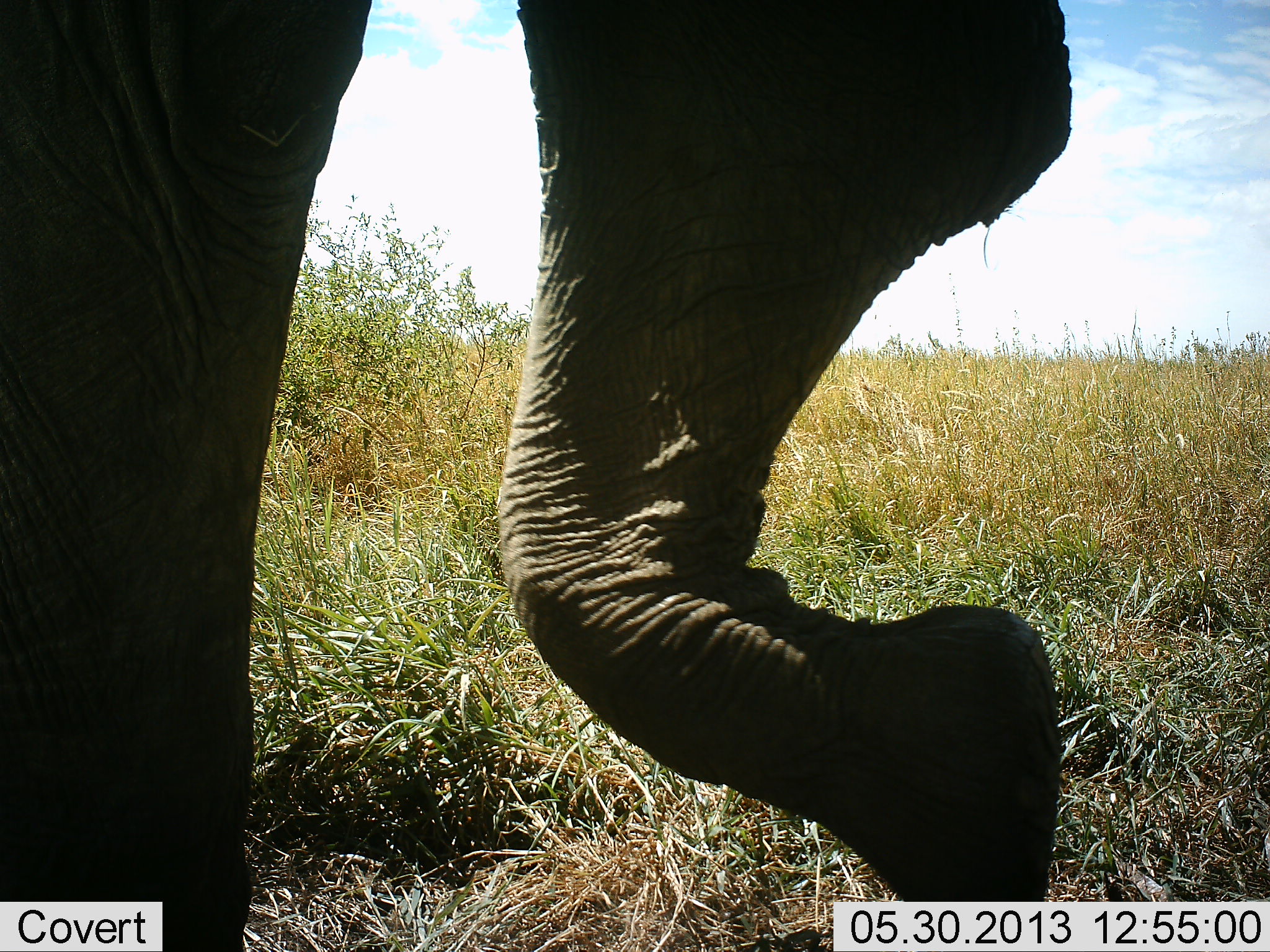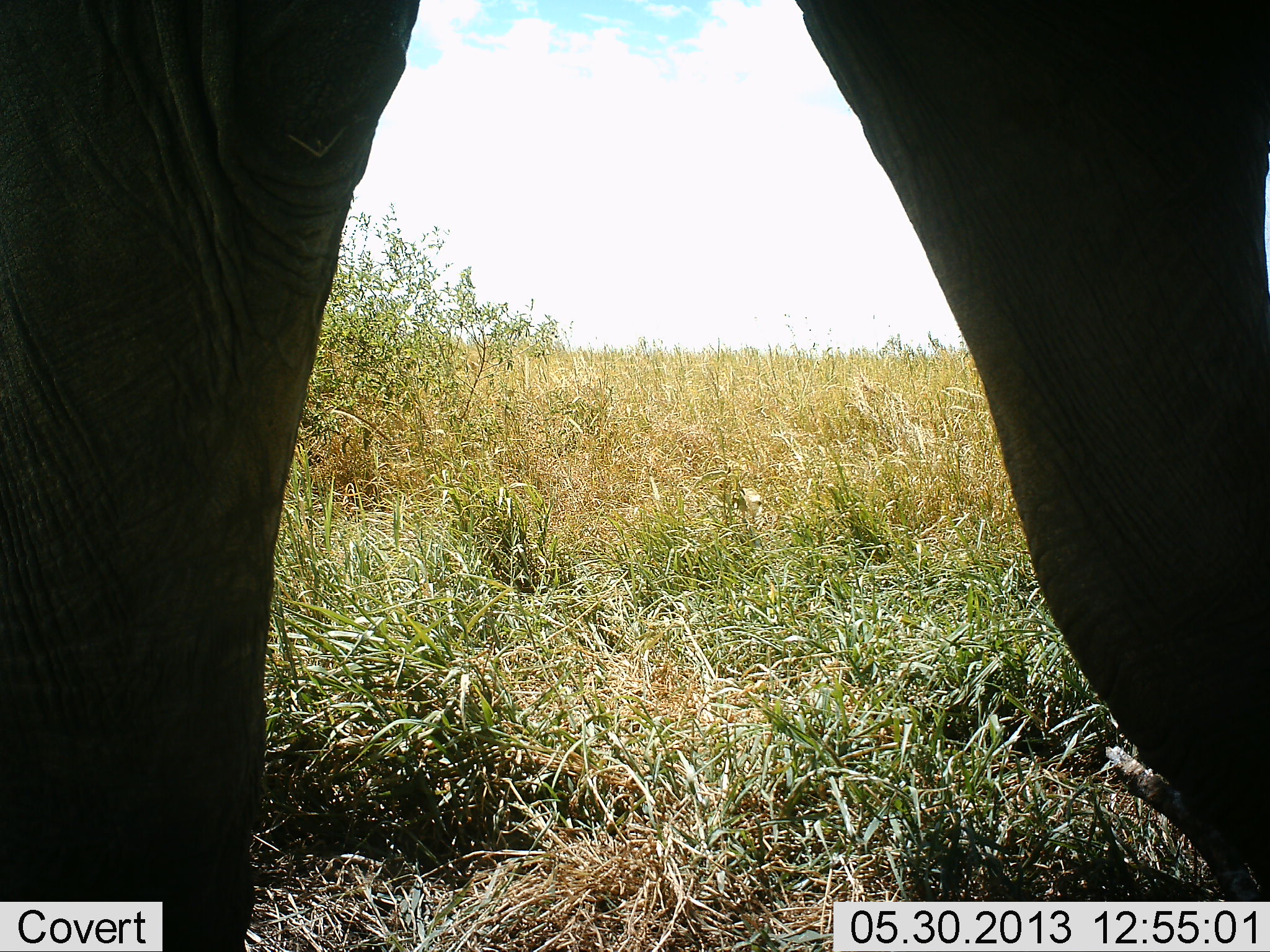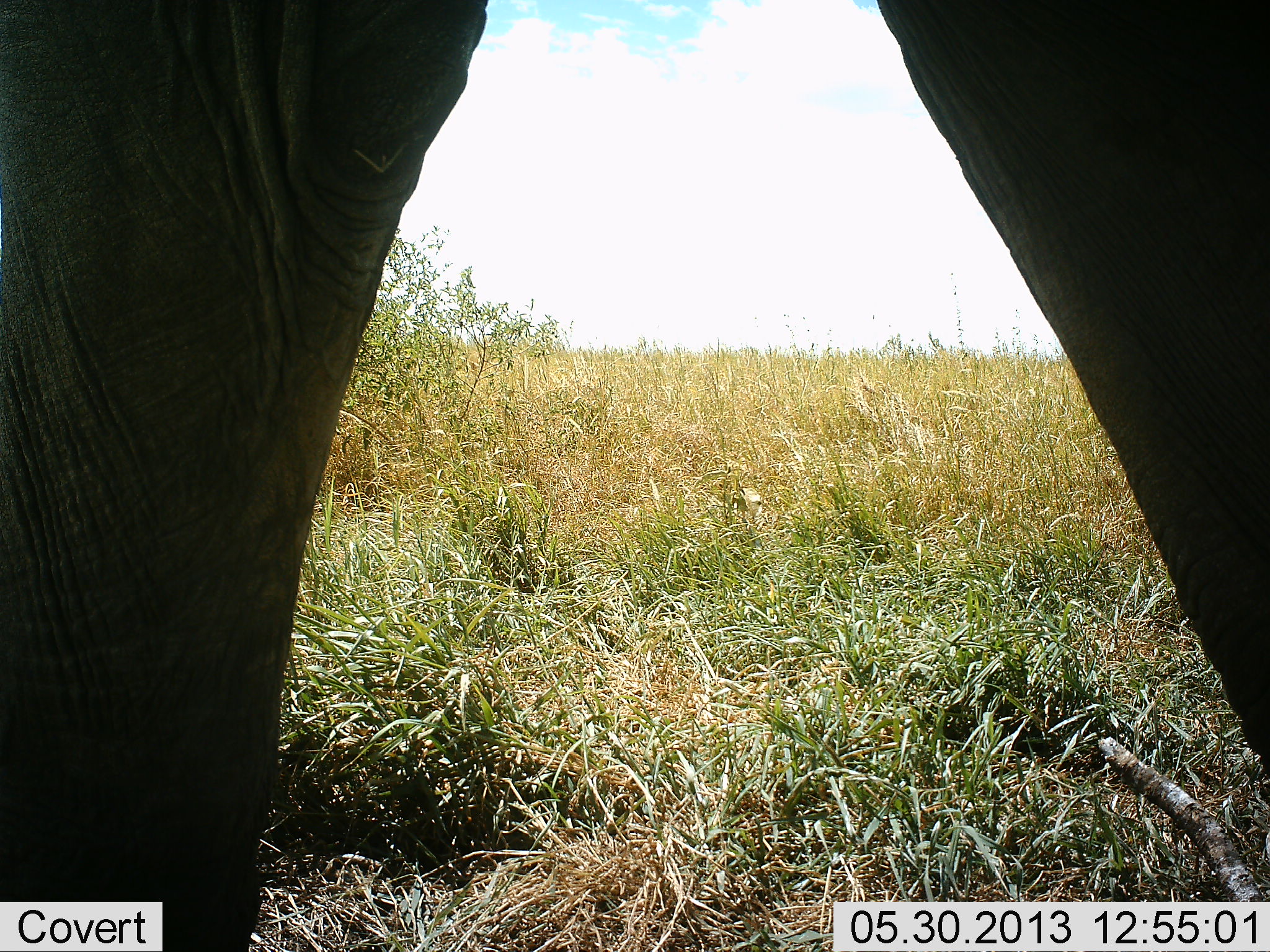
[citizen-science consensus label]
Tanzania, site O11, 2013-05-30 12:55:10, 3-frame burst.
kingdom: Animalia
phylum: Chordata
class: Mammalia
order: Proboscidea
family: Elephantidae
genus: Loxodonta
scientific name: Loxodonta africana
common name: african bush elephant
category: elephant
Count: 1.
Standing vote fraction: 40%.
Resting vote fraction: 0%.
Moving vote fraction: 70%.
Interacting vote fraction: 0%.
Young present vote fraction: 0%.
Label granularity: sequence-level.